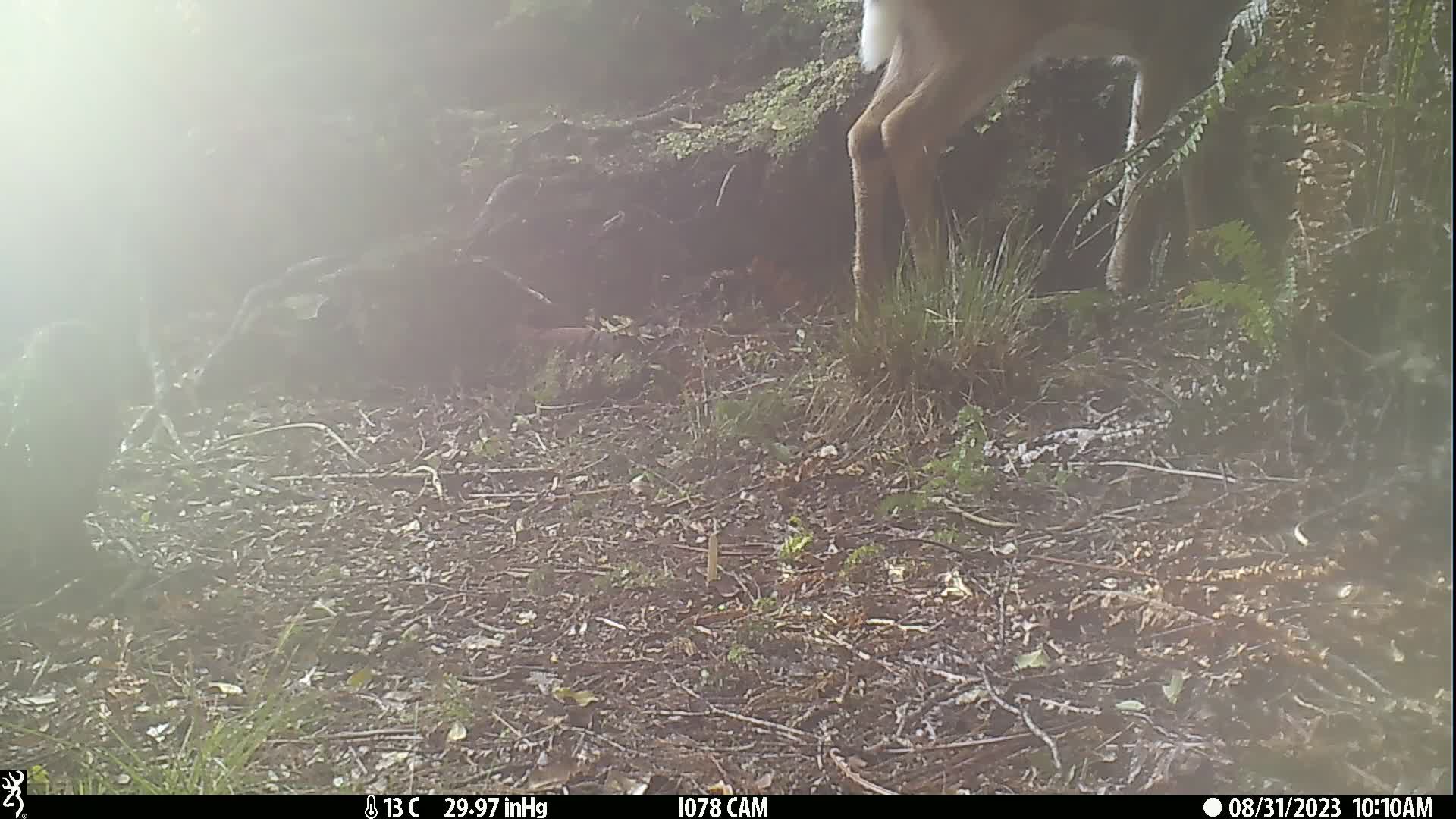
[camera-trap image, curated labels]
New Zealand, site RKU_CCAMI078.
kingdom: Animalia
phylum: Chordata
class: Mammalia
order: Artiodactyla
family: Cervidae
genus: Odocoileus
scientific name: Odocoileus virginianus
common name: white-tailed deer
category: white tailed deer